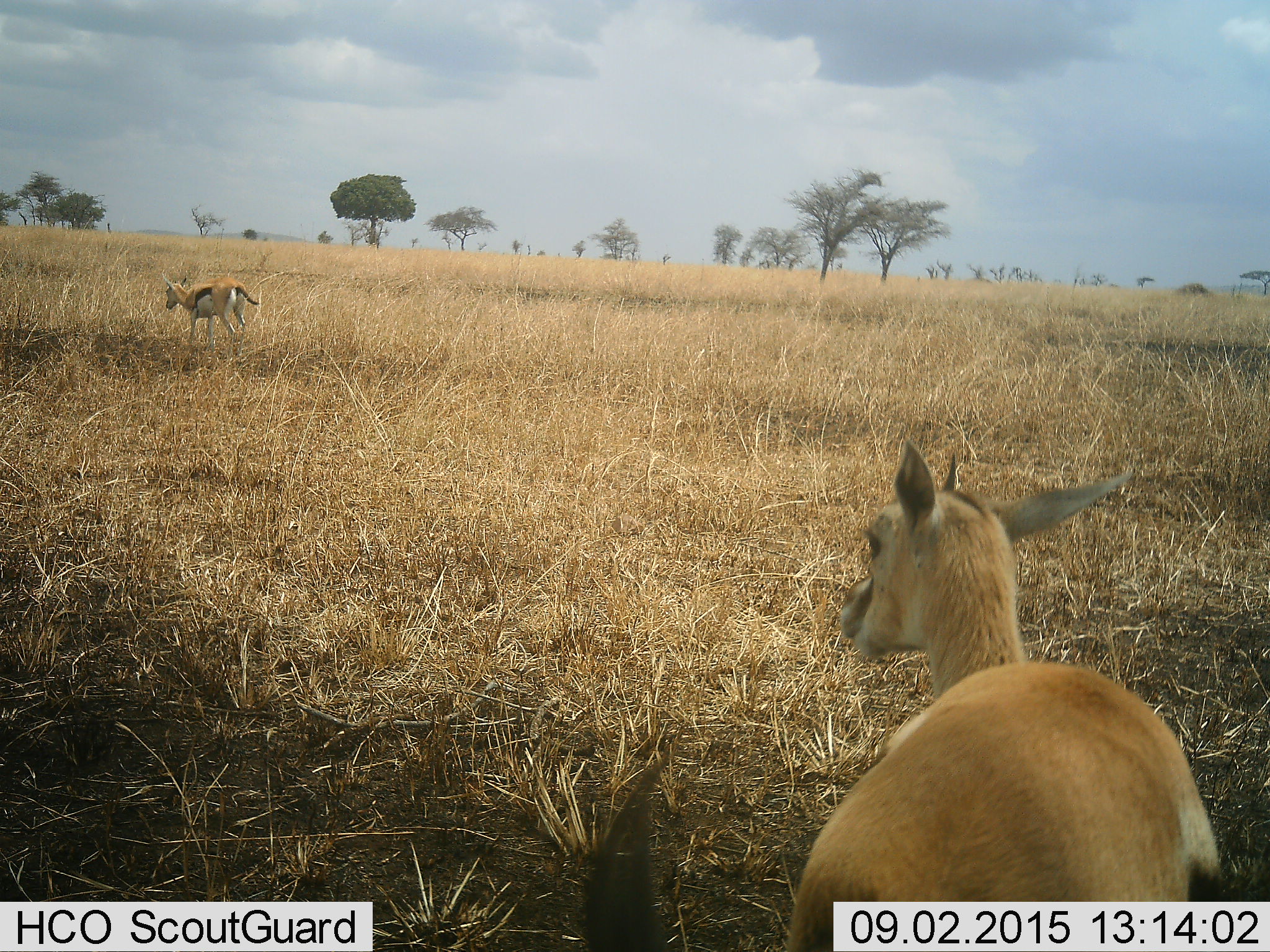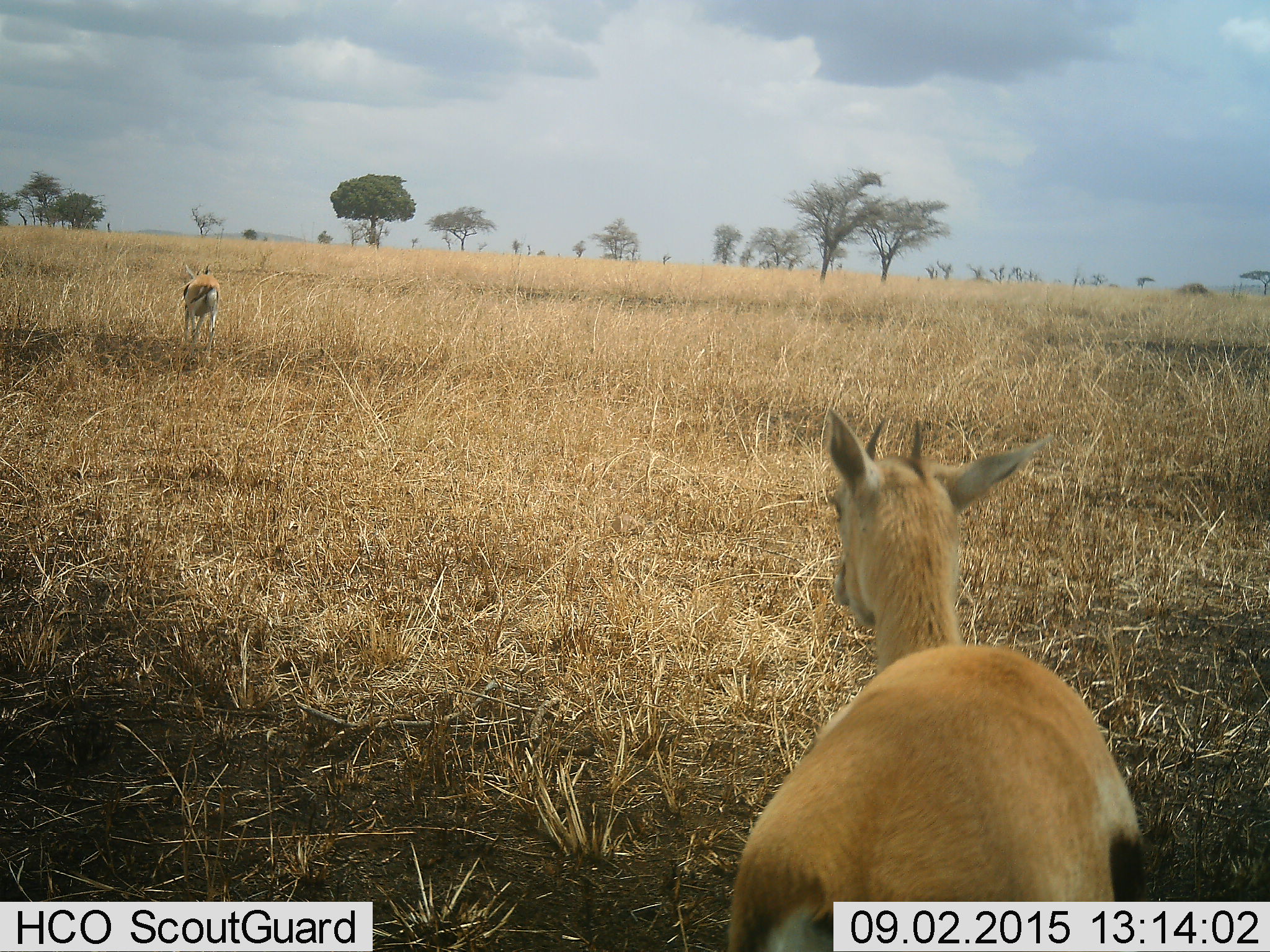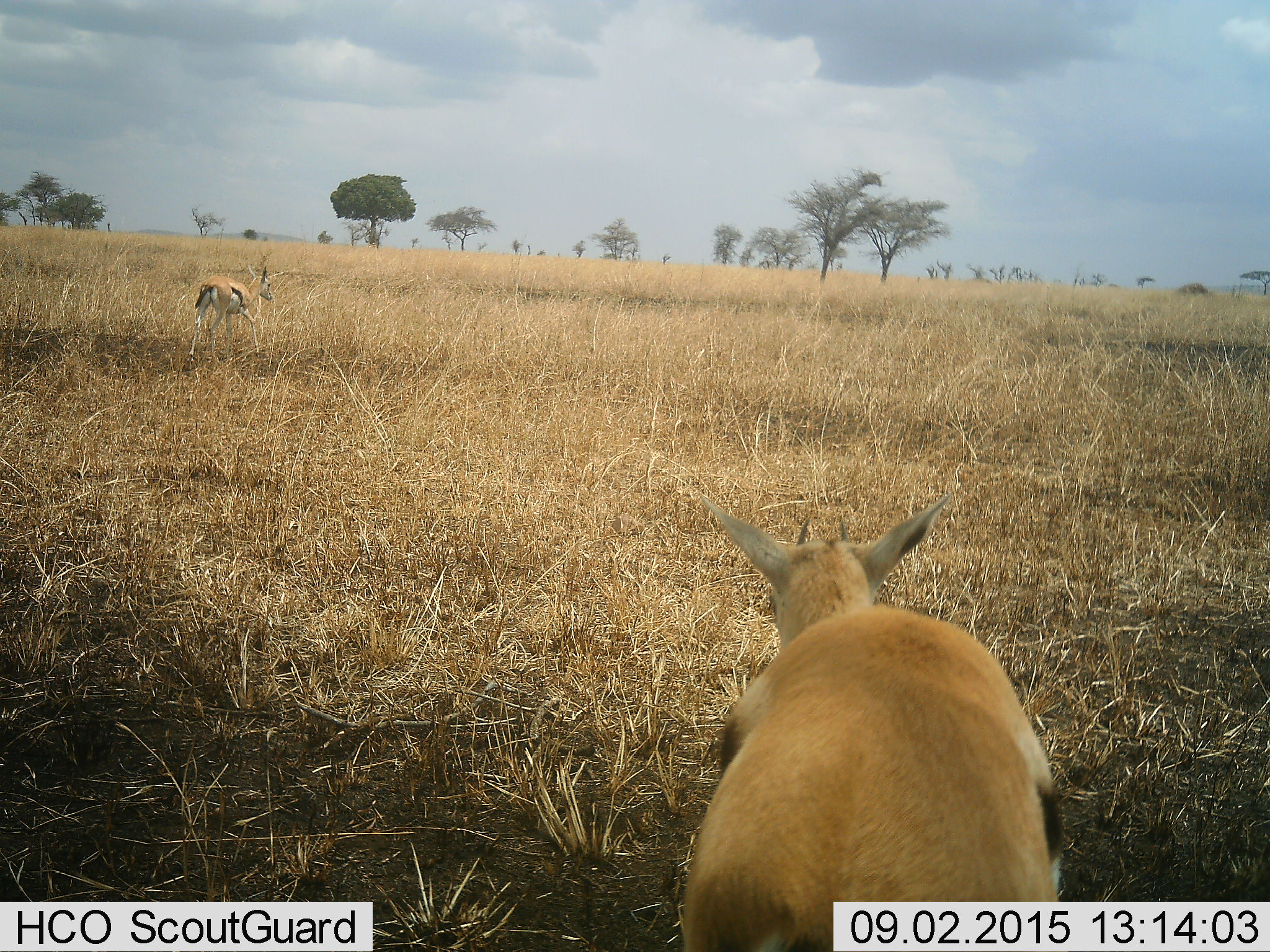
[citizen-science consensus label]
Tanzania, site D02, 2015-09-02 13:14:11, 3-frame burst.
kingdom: Animalia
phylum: Chordata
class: Mammalia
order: Artiodactyla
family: Bovidae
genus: Eudorcas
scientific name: Eudorcas thomsonii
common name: thomson's gazelle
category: gazellethomsons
Gazellethomsons (thomson's gazelle) (Eudorcas thomsonii), count 2. Behavior (volunteer vote fractions): standing 68%, resting 0%, moving 74%, interacting 0%. Young present (vote fraction): 21%. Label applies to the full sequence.